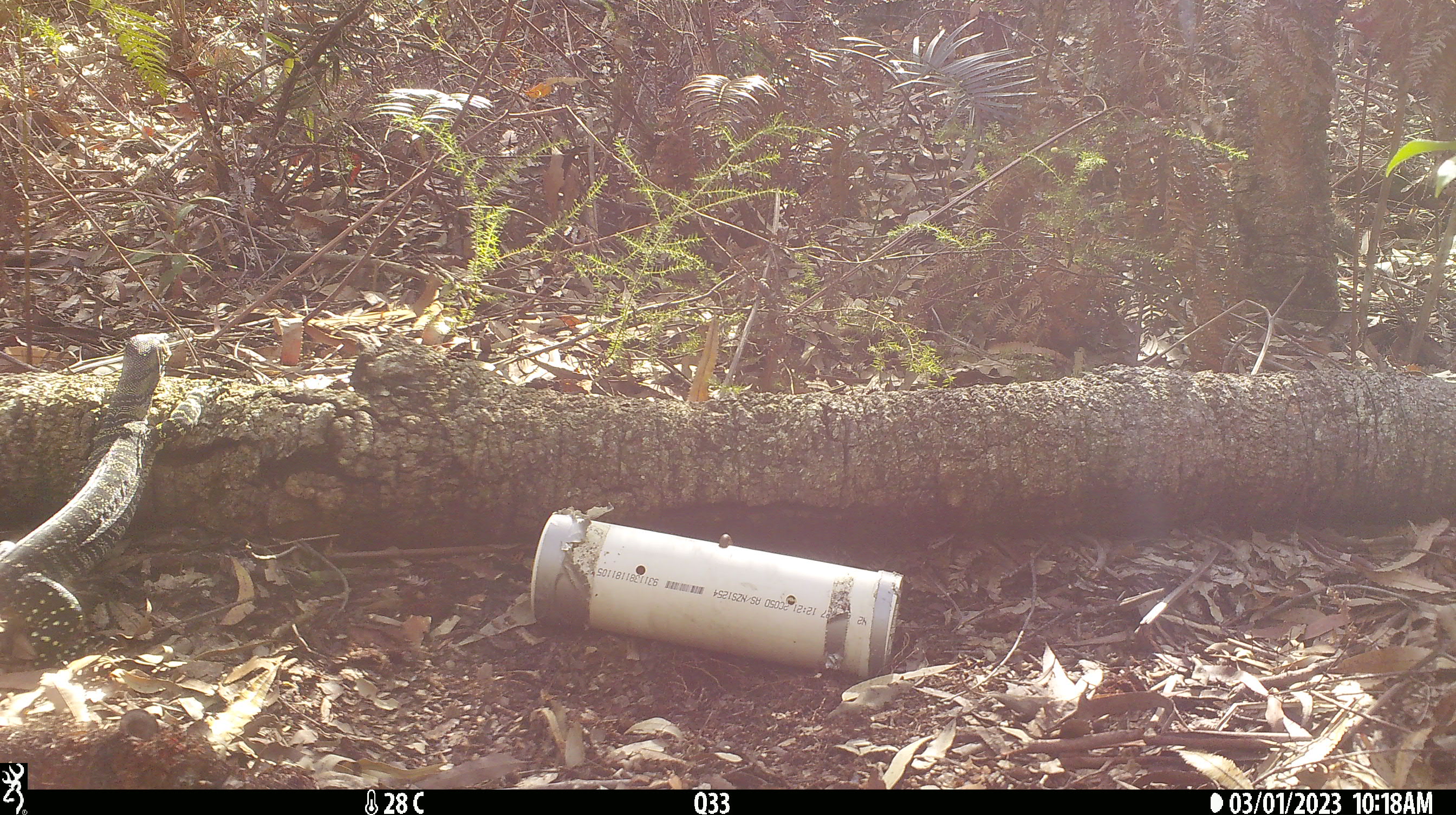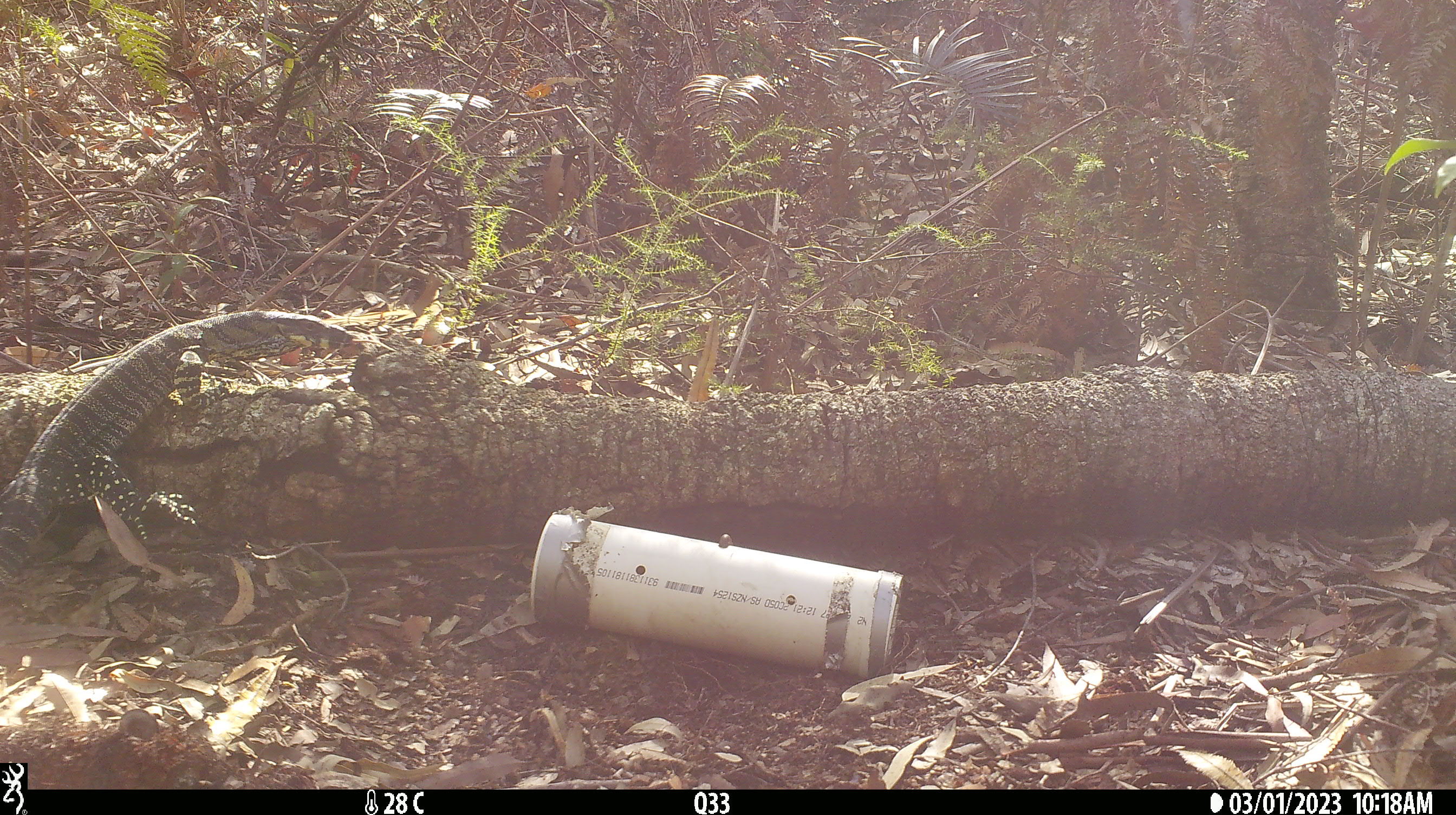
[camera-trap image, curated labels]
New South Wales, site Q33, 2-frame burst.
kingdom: Animalia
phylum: Chordata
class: Reptilia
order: Squamata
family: Varanidae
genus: Varanus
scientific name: Varanus varius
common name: lace monitor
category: goanna